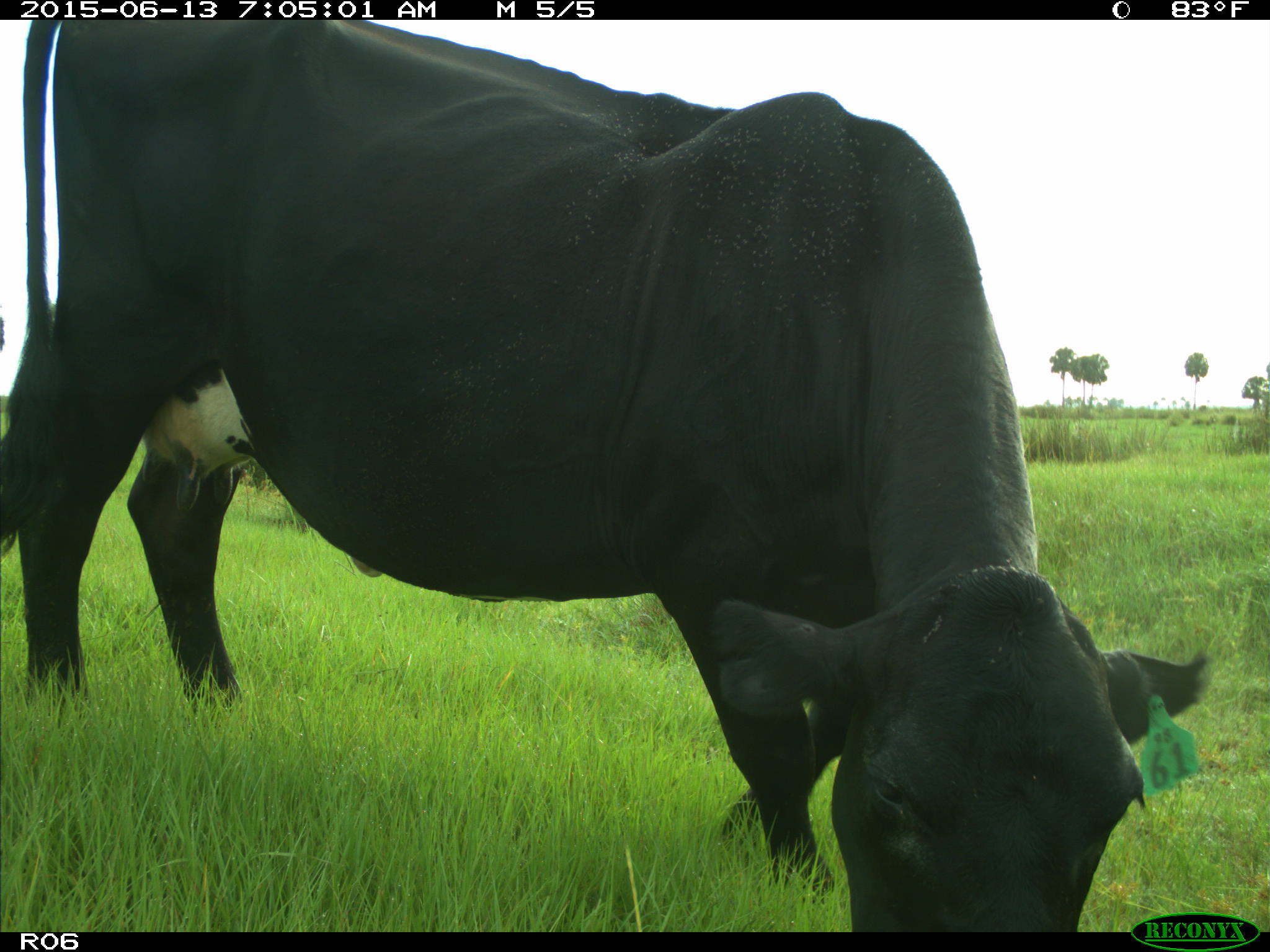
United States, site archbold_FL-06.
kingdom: Animalia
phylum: Chordata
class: Mammalia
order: Artiodactyla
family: Bovidae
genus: Bos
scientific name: Bos taurus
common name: domestic cow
Bos taurus (domestic cow).